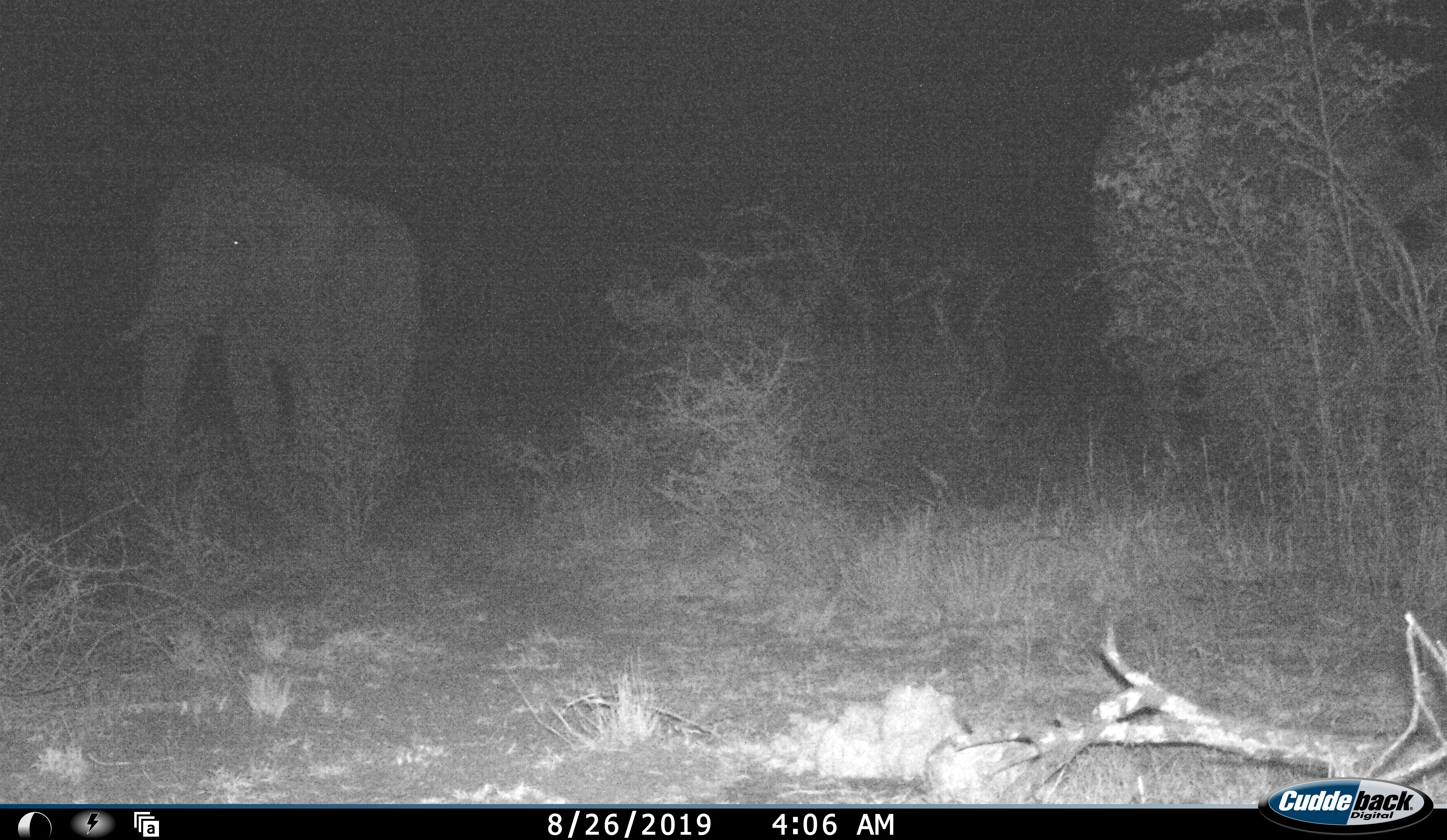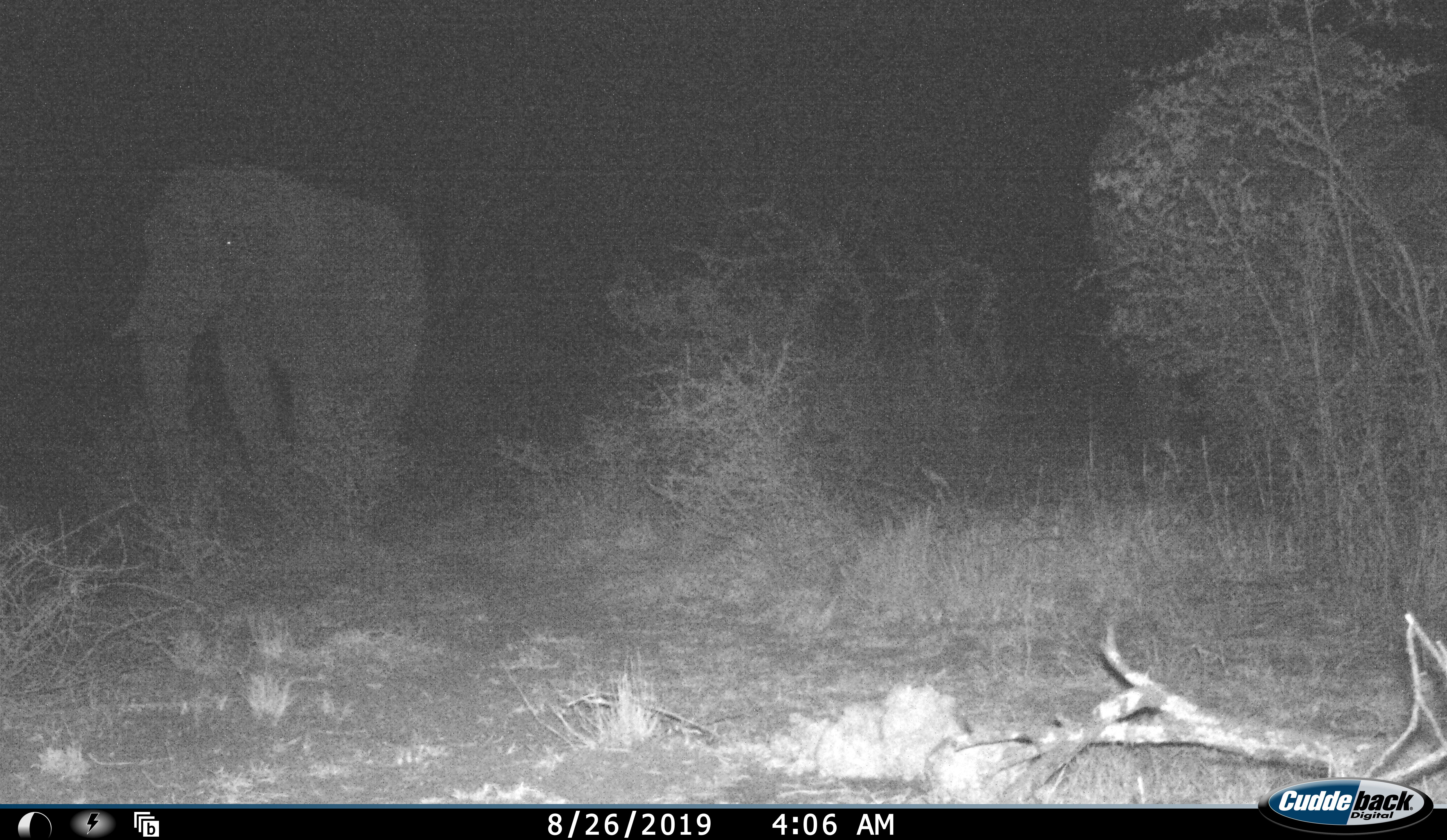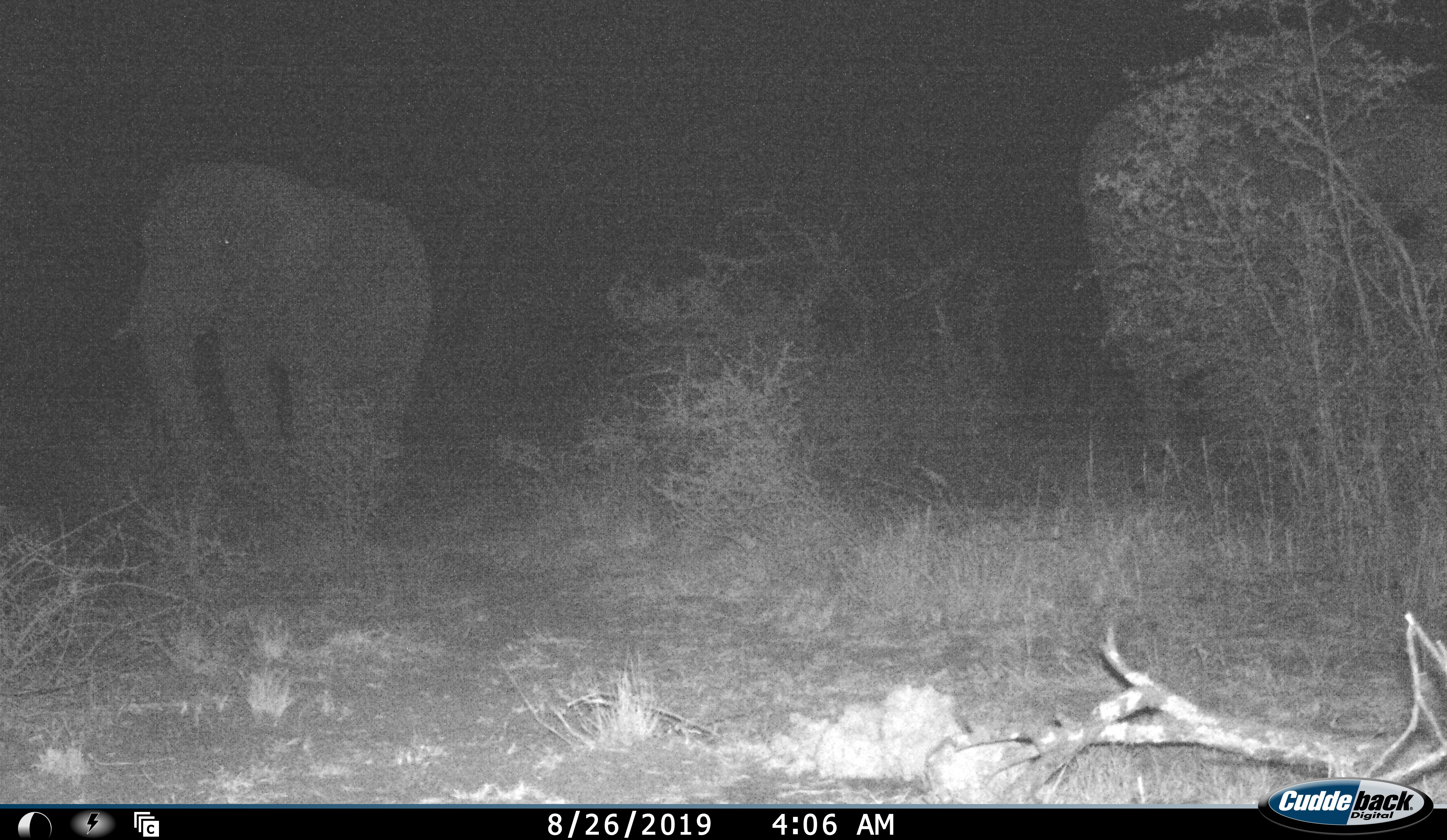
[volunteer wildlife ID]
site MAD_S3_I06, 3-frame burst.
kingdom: Animalia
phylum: Chordata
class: Mammalia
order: Proboscidea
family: Elephantidae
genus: Loxodonta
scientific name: Loxodonta africana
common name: african bush elephant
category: elephant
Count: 1.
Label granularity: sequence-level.